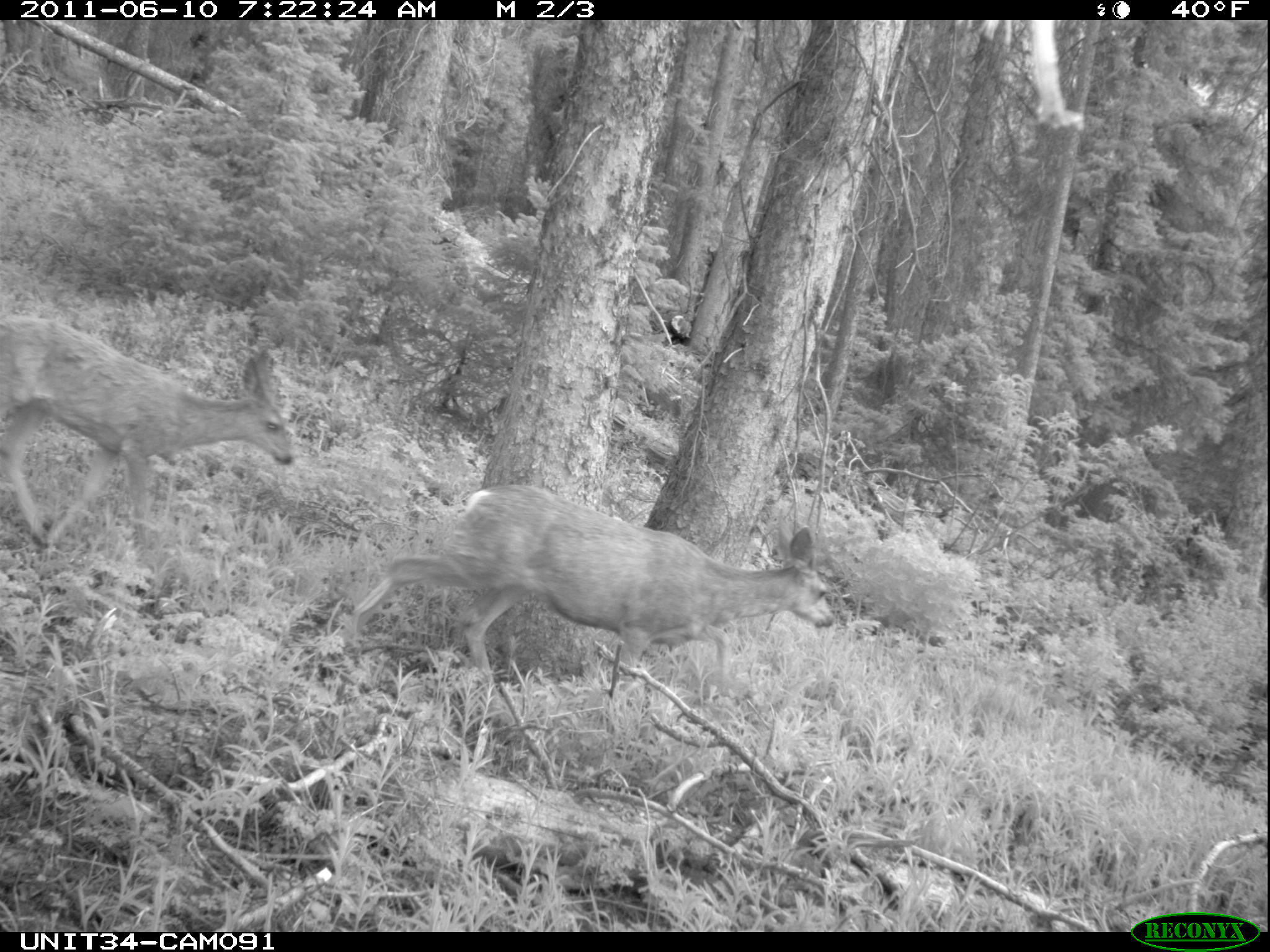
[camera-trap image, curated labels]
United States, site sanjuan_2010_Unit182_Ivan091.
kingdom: Animalia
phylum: Chordata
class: Mammalia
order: Artiodactyla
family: Cervidae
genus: Odocoileus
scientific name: Odocoileus hemionus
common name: mule deer